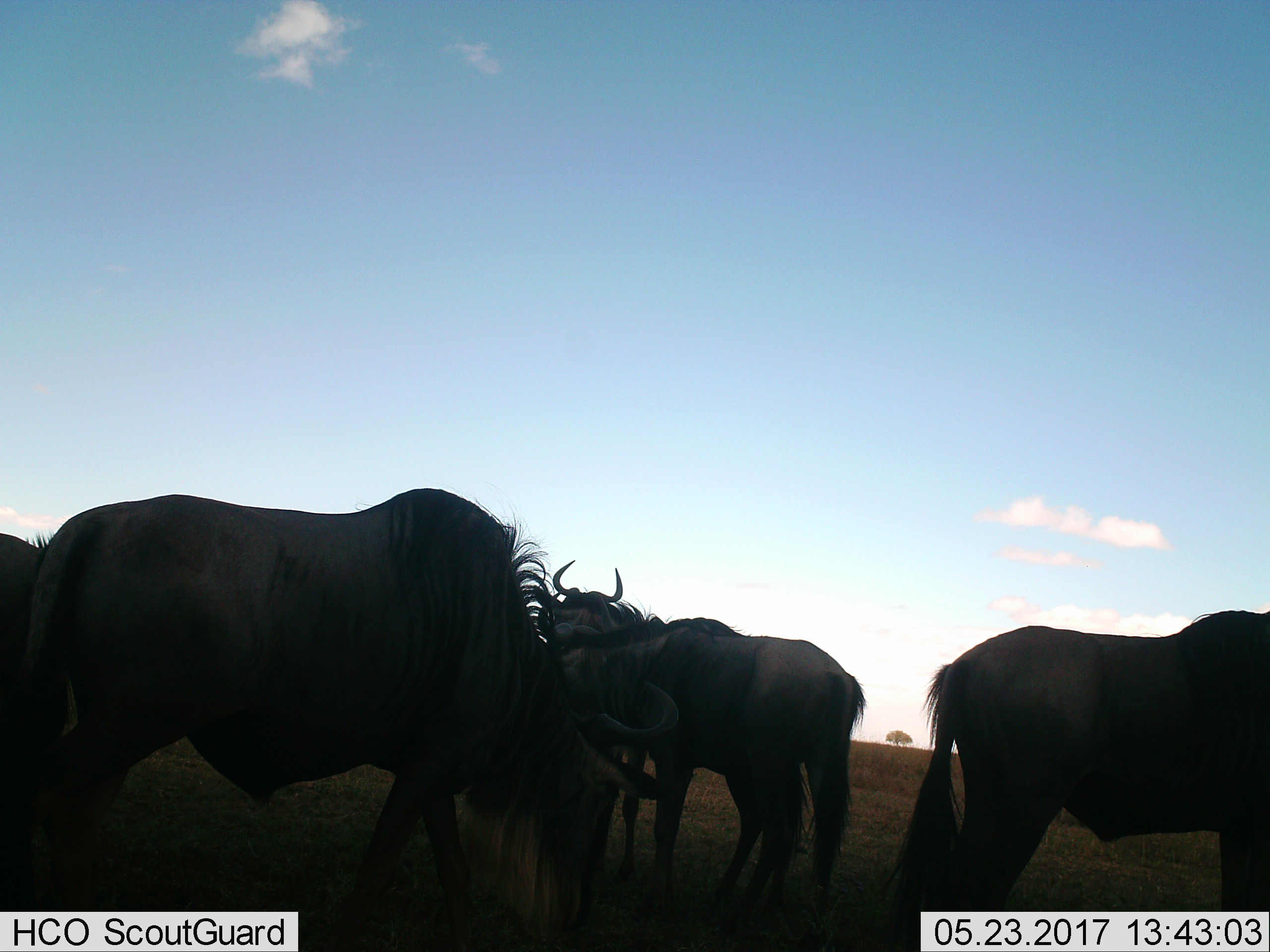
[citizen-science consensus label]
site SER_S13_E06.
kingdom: Animalia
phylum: Chordata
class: Mammalia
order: Artiodactyla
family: Bovidae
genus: Connochaetes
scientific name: Connochaetes taurinus taurinus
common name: blue wildebeest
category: wildebeestblue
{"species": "wildebeestblue (blue wildebeest) (Connochaetes taurinus taurinus)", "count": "5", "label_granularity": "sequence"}